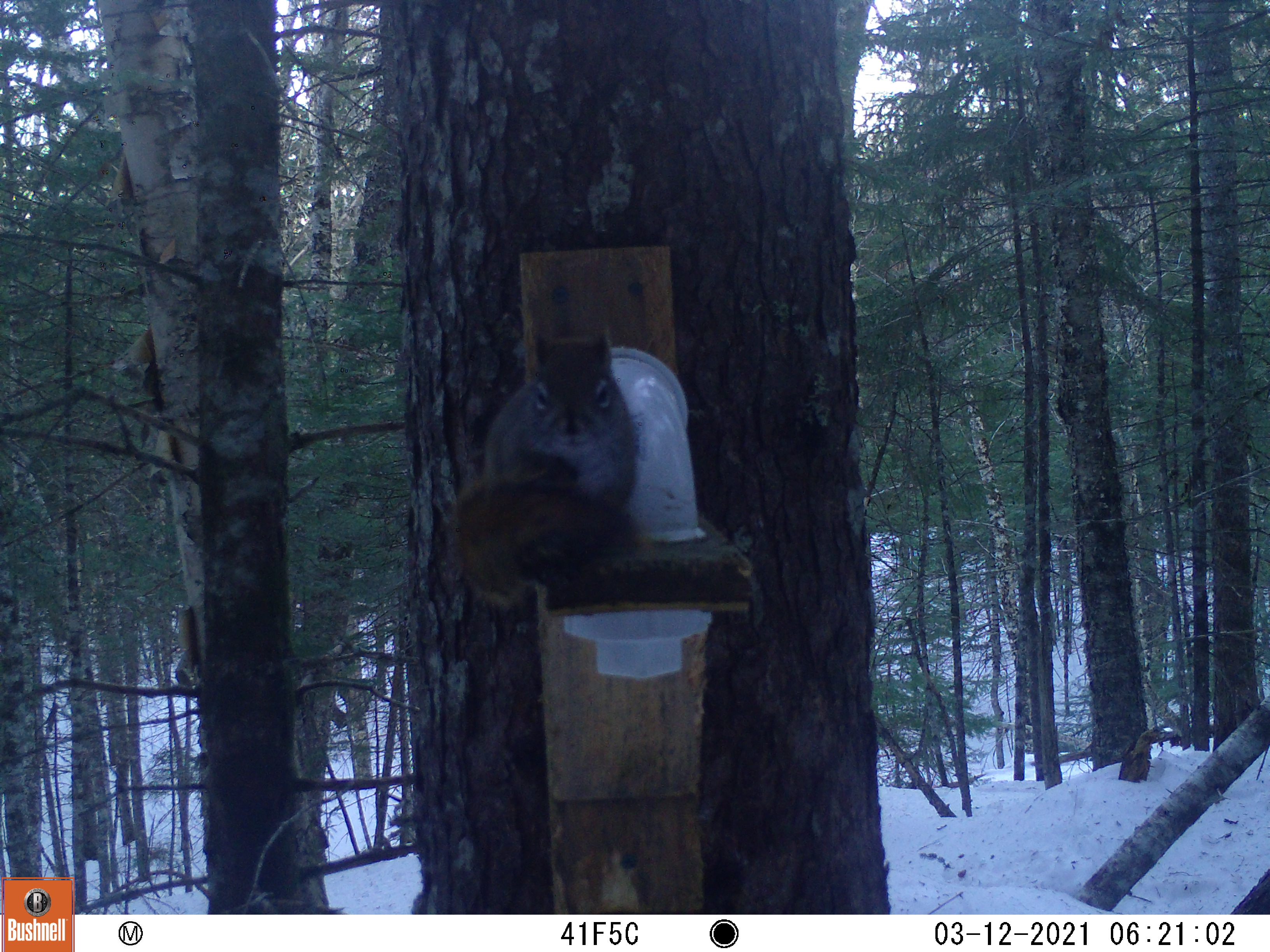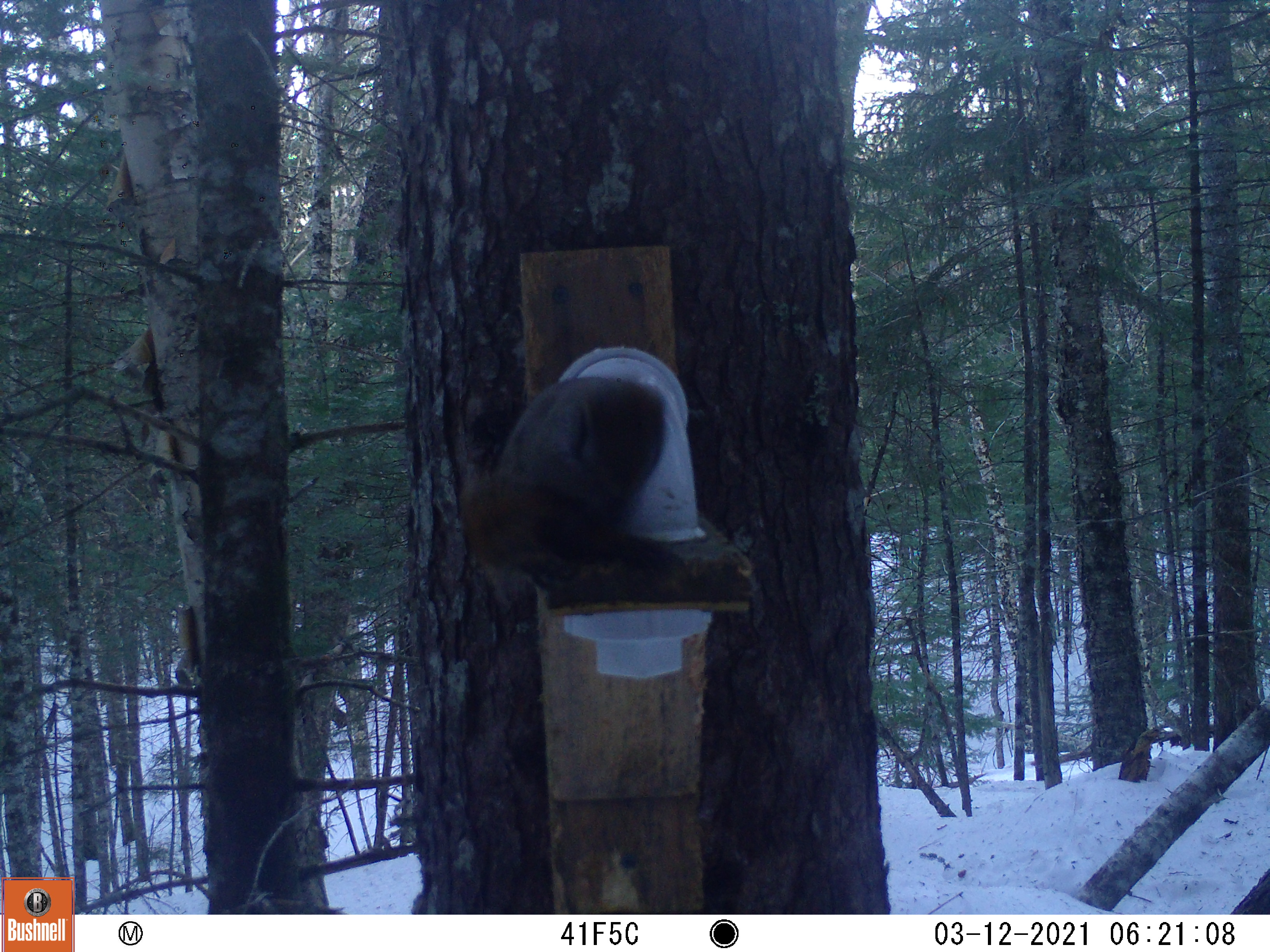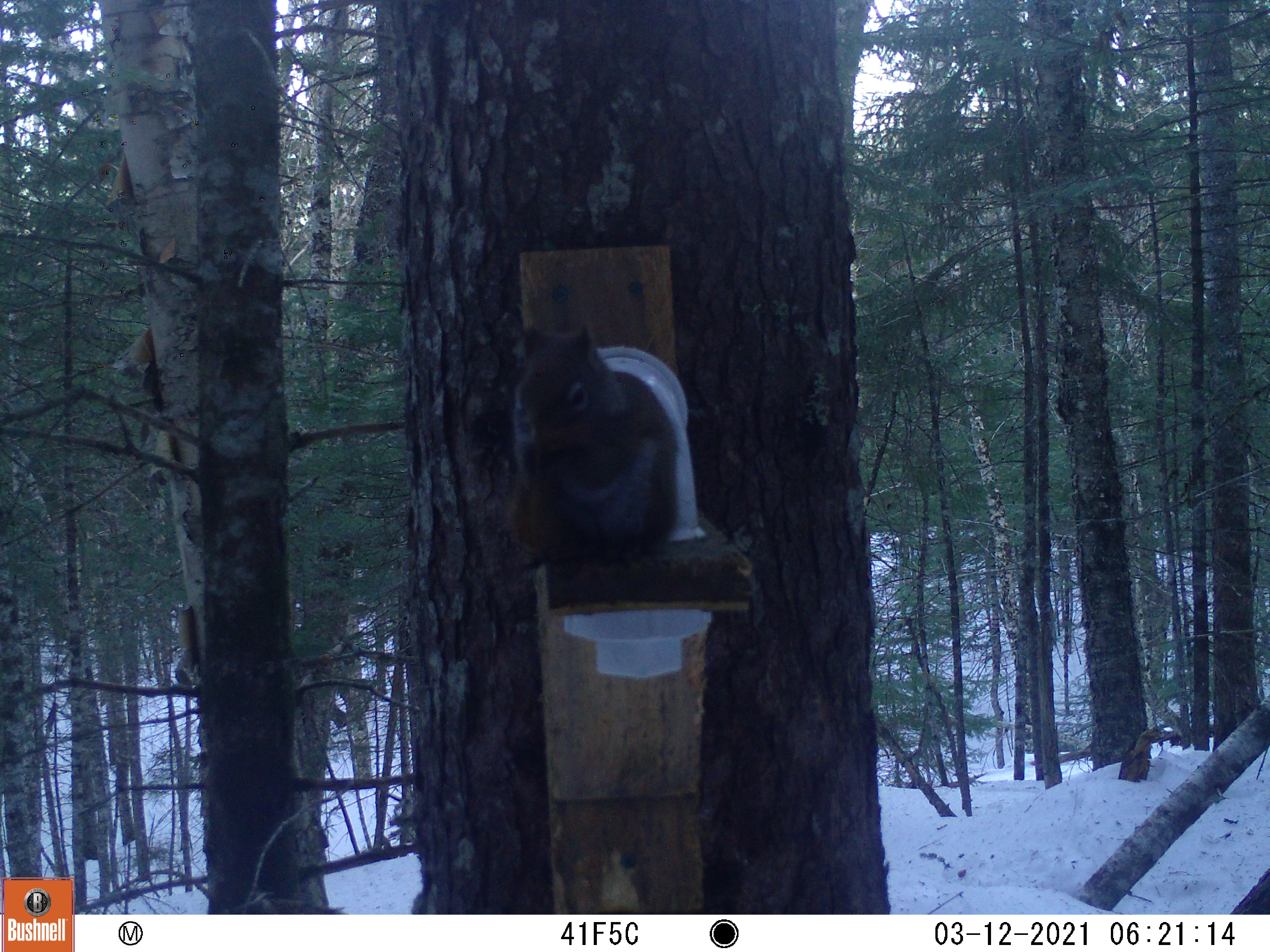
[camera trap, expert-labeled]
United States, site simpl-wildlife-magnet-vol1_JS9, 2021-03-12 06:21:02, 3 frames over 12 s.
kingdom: Animalia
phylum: Chordata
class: Mammalia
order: Rodentia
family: Sciuridae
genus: Tamiasciurus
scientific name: Tamiasciurus hudsonicus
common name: red squirrel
Red squirrel (Tamiasciurus hudsonicus).